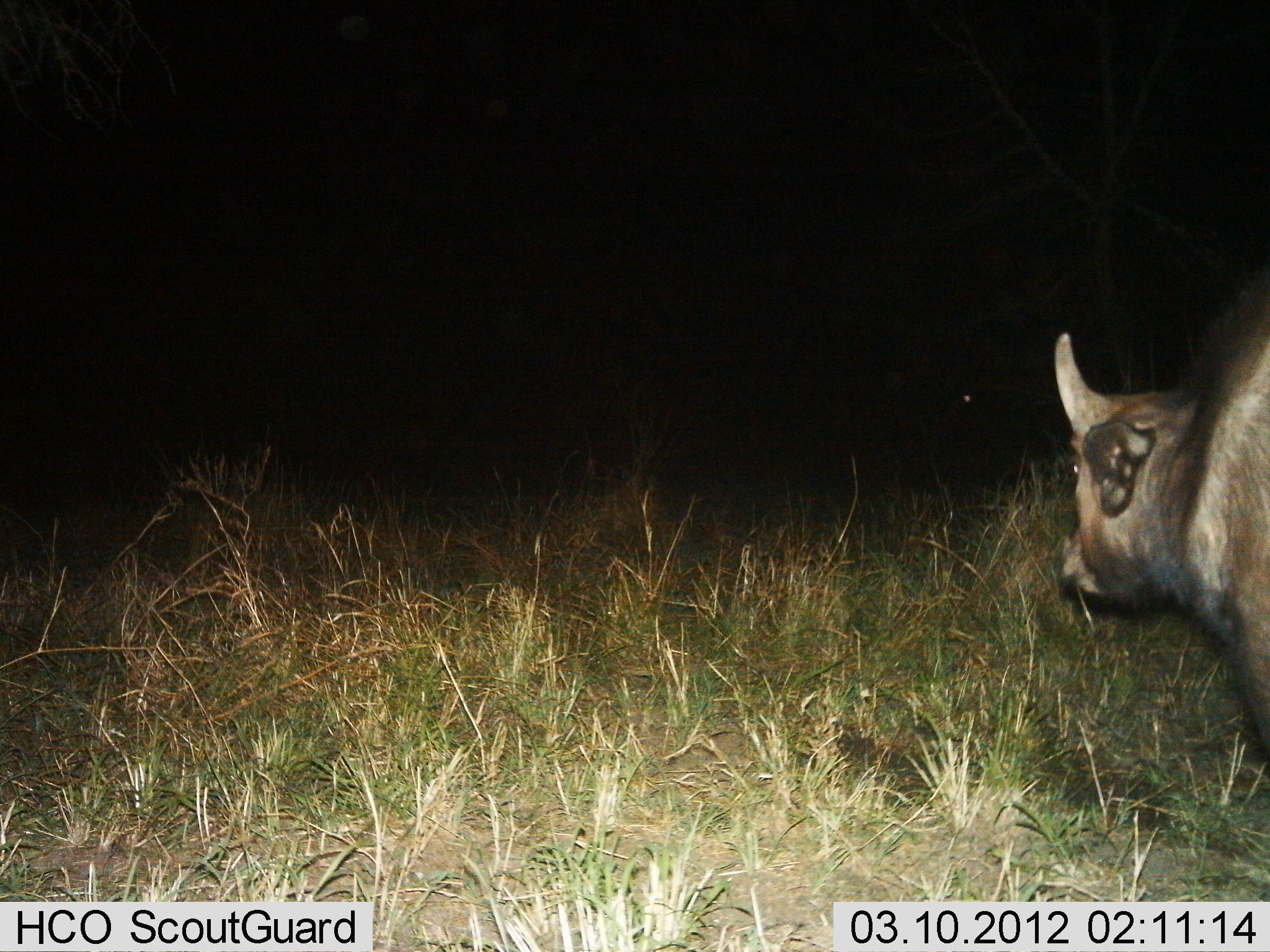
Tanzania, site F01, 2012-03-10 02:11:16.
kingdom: Animalia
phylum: Chordata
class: Mammalia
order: Artiodactyla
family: Bovidae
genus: Syncerus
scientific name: Syncerus caffer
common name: cape buffalo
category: buffalo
Buffalo (cape buffalo) (Syncerus caffer), count 1. Behavior (volunteer vote fractions): standing 23%, resting 0%, moving 77%, interacting 0%. Young present (vote fraction): 8%. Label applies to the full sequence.